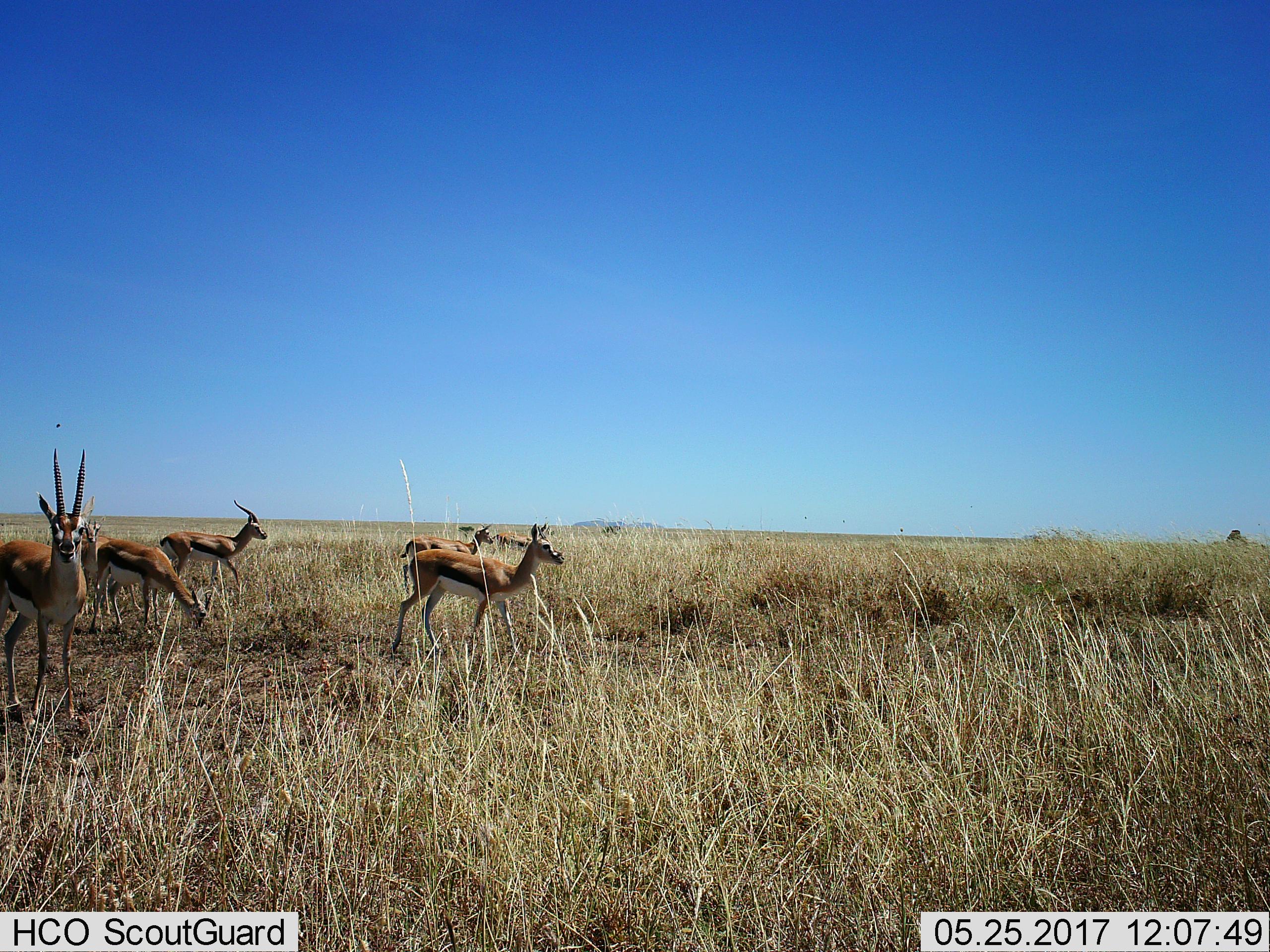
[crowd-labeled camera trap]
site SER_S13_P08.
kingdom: Animalia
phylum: Chordata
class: Mammalia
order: Artiodactyla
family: Bovidae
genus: Eudorcas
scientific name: Eudorcas thomsonii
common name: thomson's gazelle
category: gazellethomsons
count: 7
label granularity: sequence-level